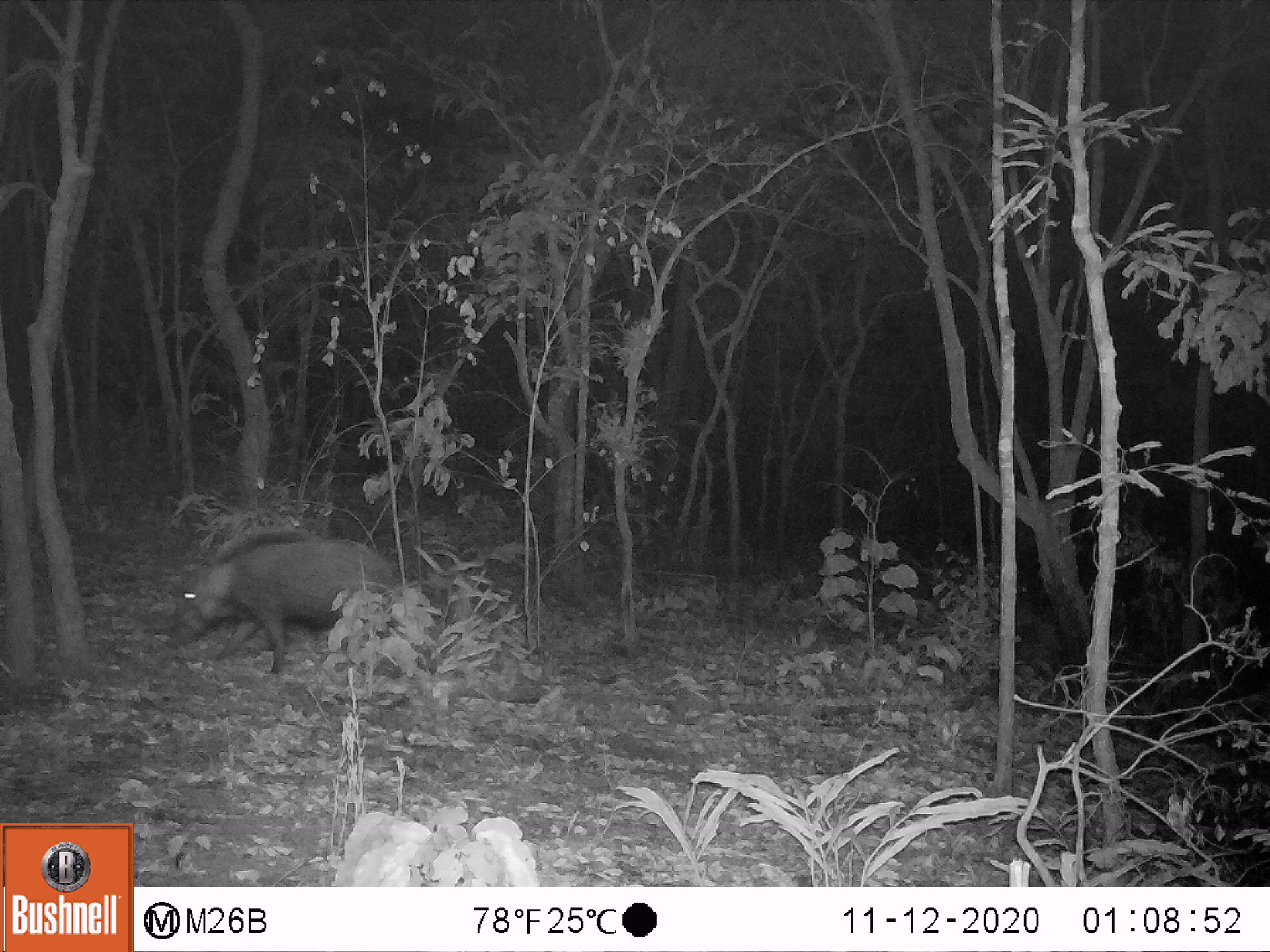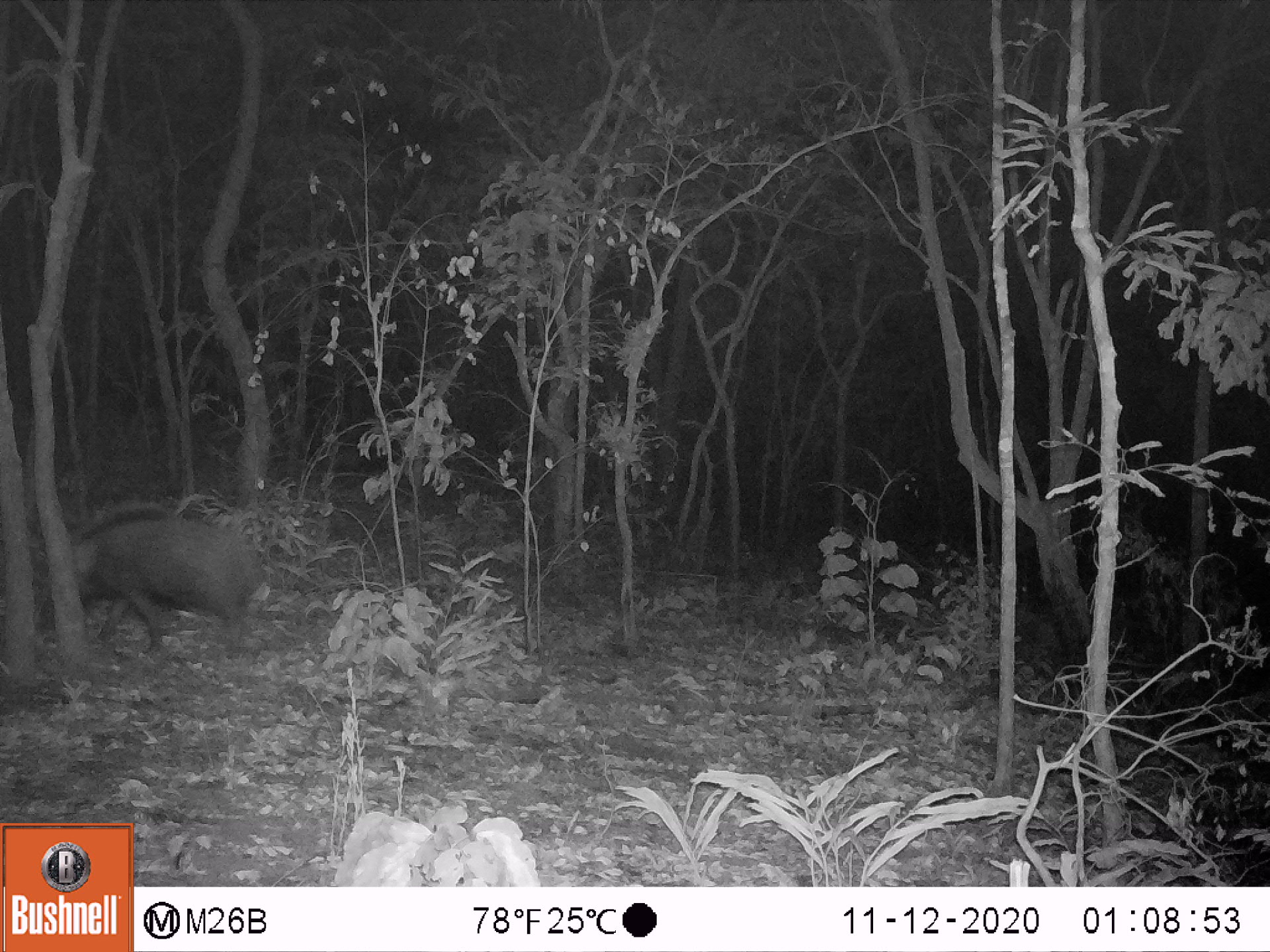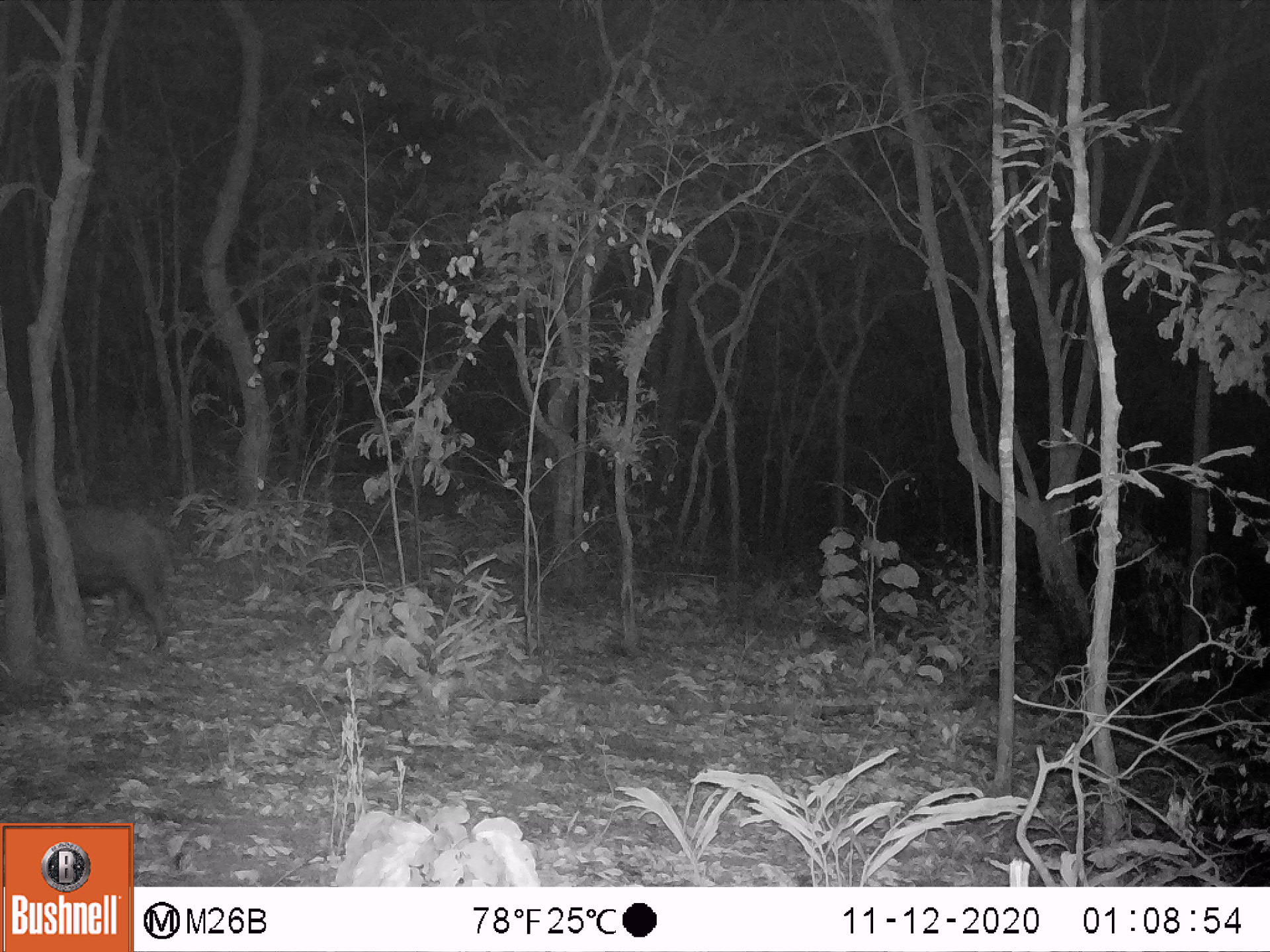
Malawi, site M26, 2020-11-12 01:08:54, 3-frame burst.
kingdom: Animalia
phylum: Chordata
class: Mammalia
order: Artiodactyla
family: Suidae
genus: Potamochoerus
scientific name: Potamochoerus larvatus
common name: bushpig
Bushpig (Potamochoerus larvatus), count 1.